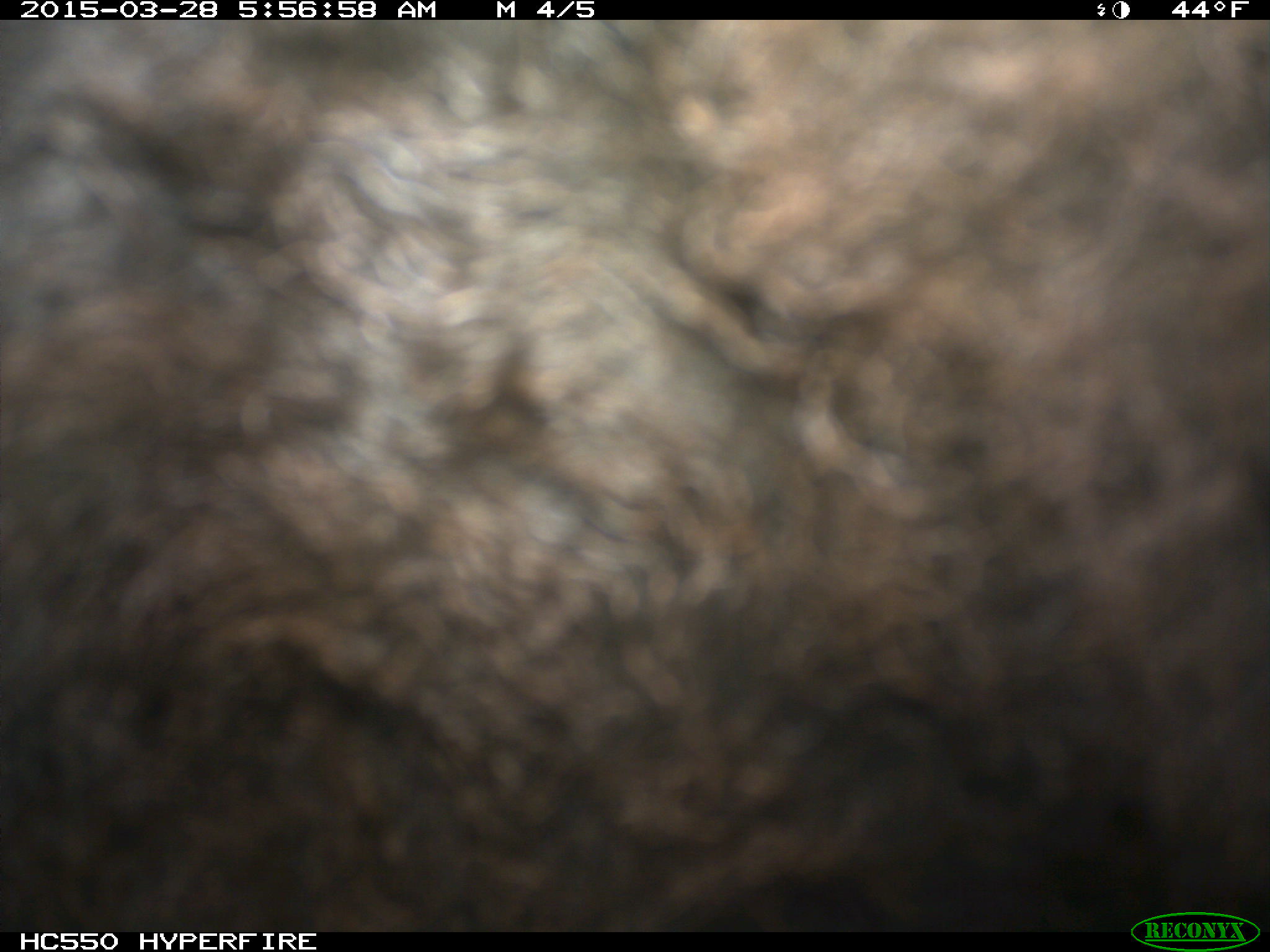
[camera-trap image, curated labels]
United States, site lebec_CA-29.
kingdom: Animalia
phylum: Chordata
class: Mammalia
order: Artiodactyla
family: Bovidae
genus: Bos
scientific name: Bos taurus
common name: domestic cow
Bos taurus (domestic cow).